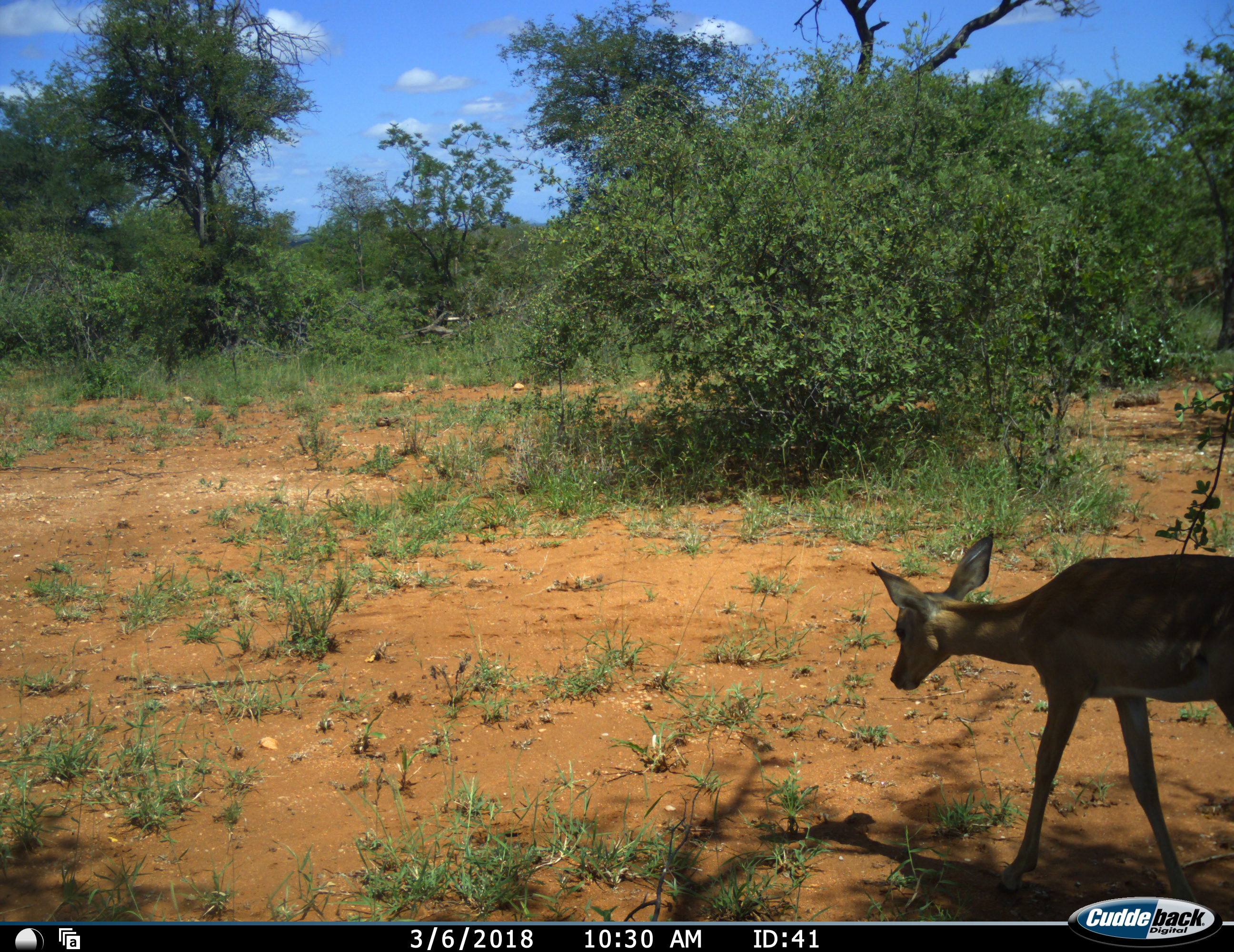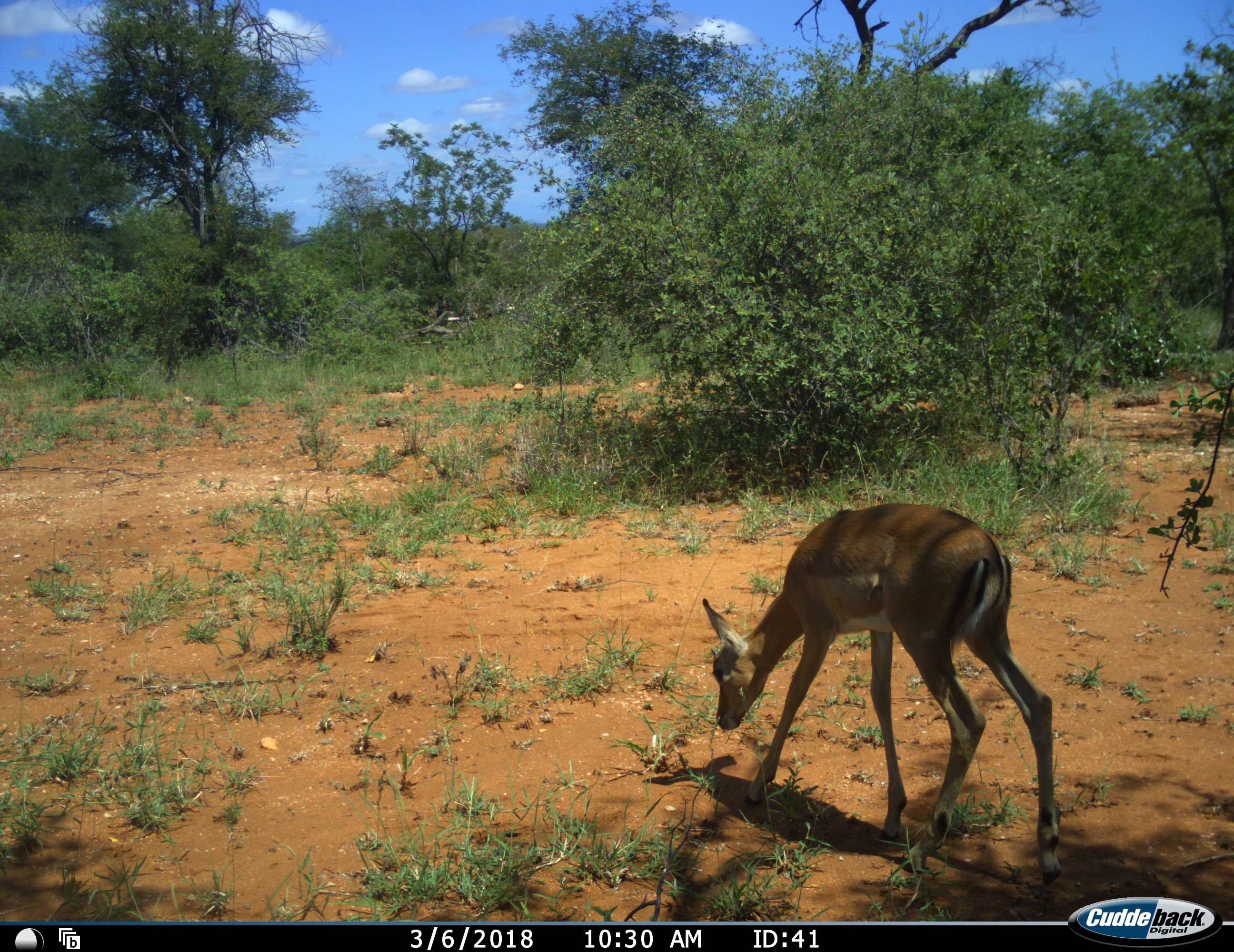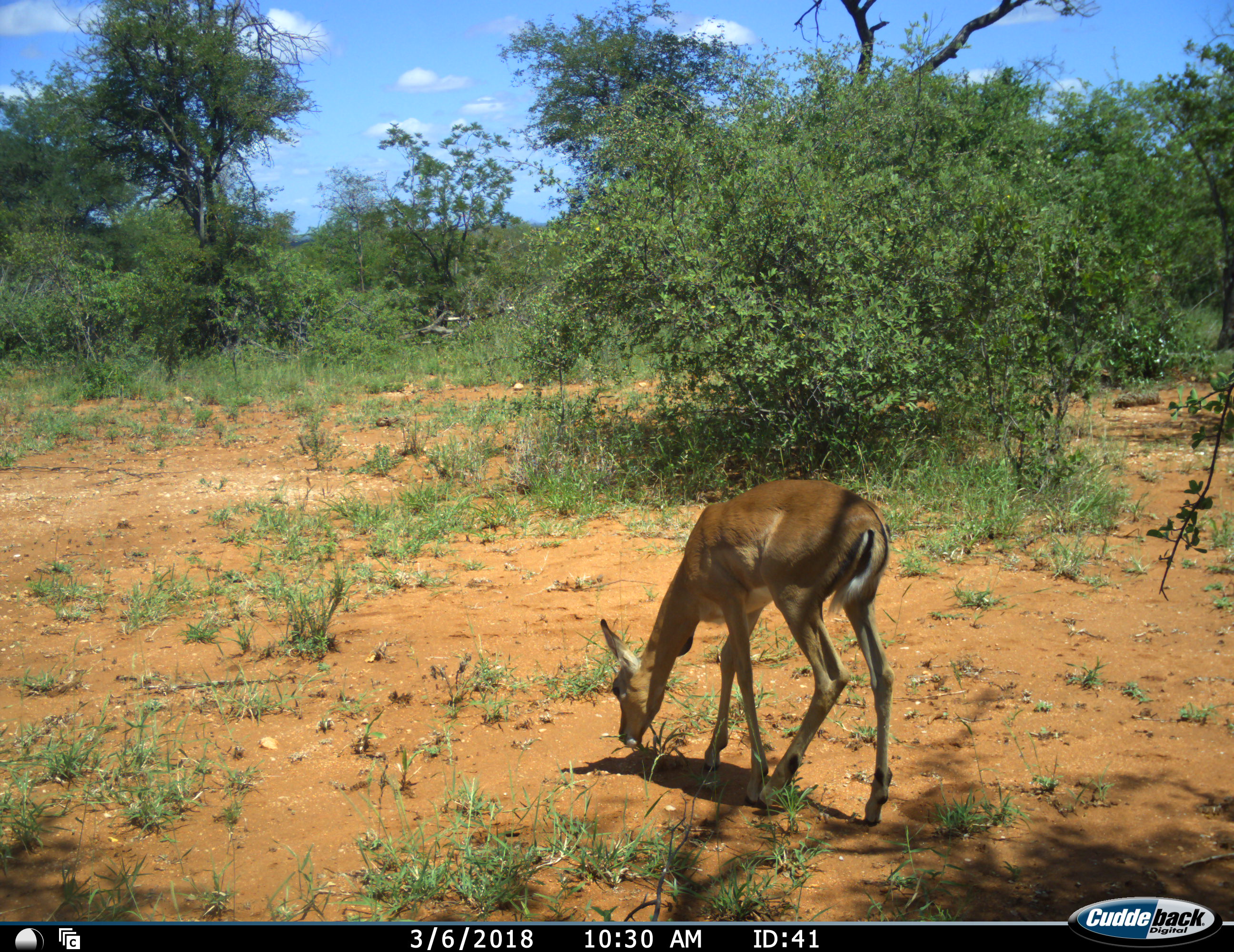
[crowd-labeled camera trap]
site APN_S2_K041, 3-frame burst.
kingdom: Animalia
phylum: Chordata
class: Mammalia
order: Artiodactyla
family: Bovidae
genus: Aepyceros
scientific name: Aepyceros melampus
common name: impala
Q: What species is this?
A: Impala (Aepyceros melampus).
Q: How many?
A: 1.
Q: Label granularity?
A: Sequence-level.